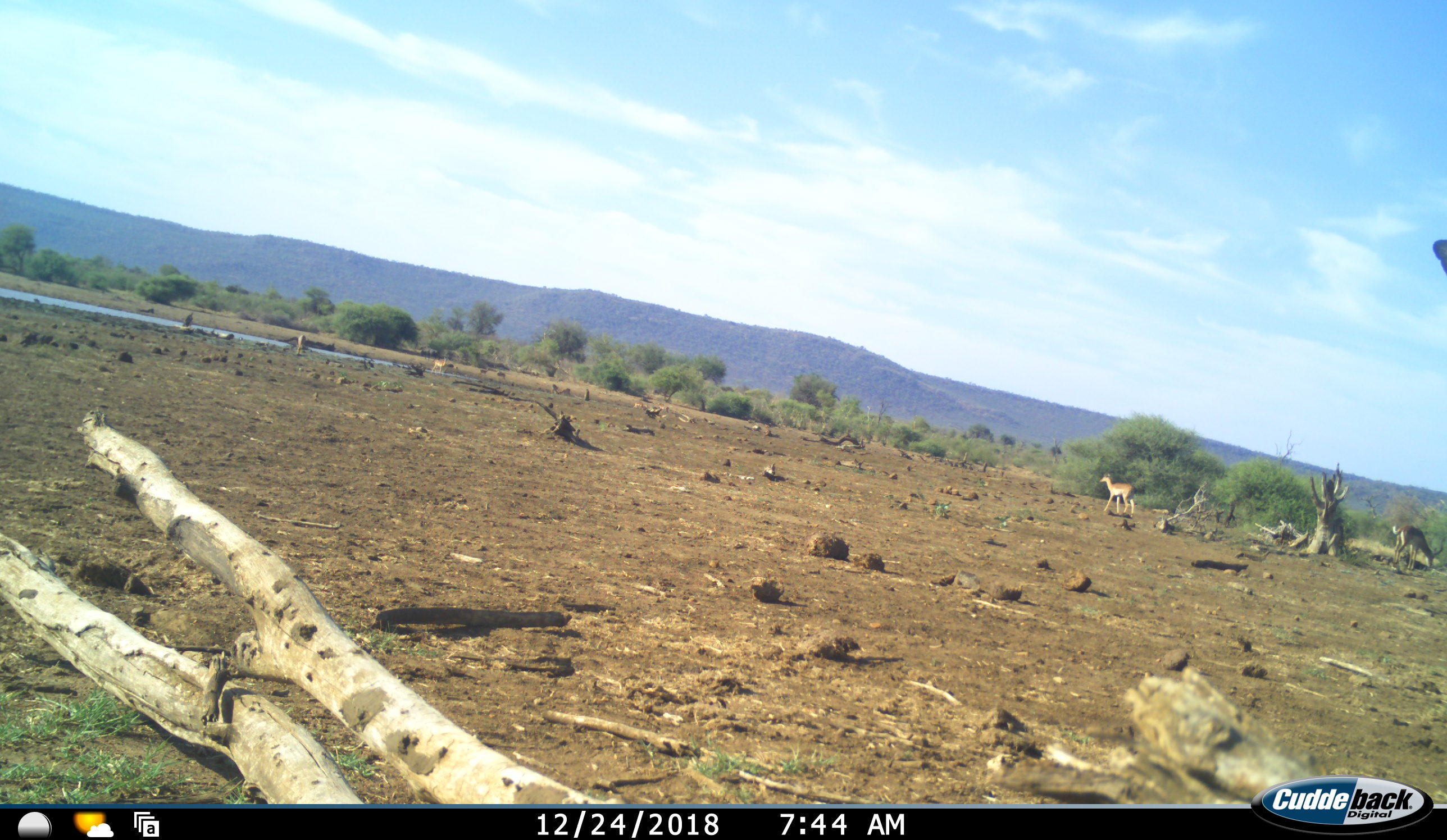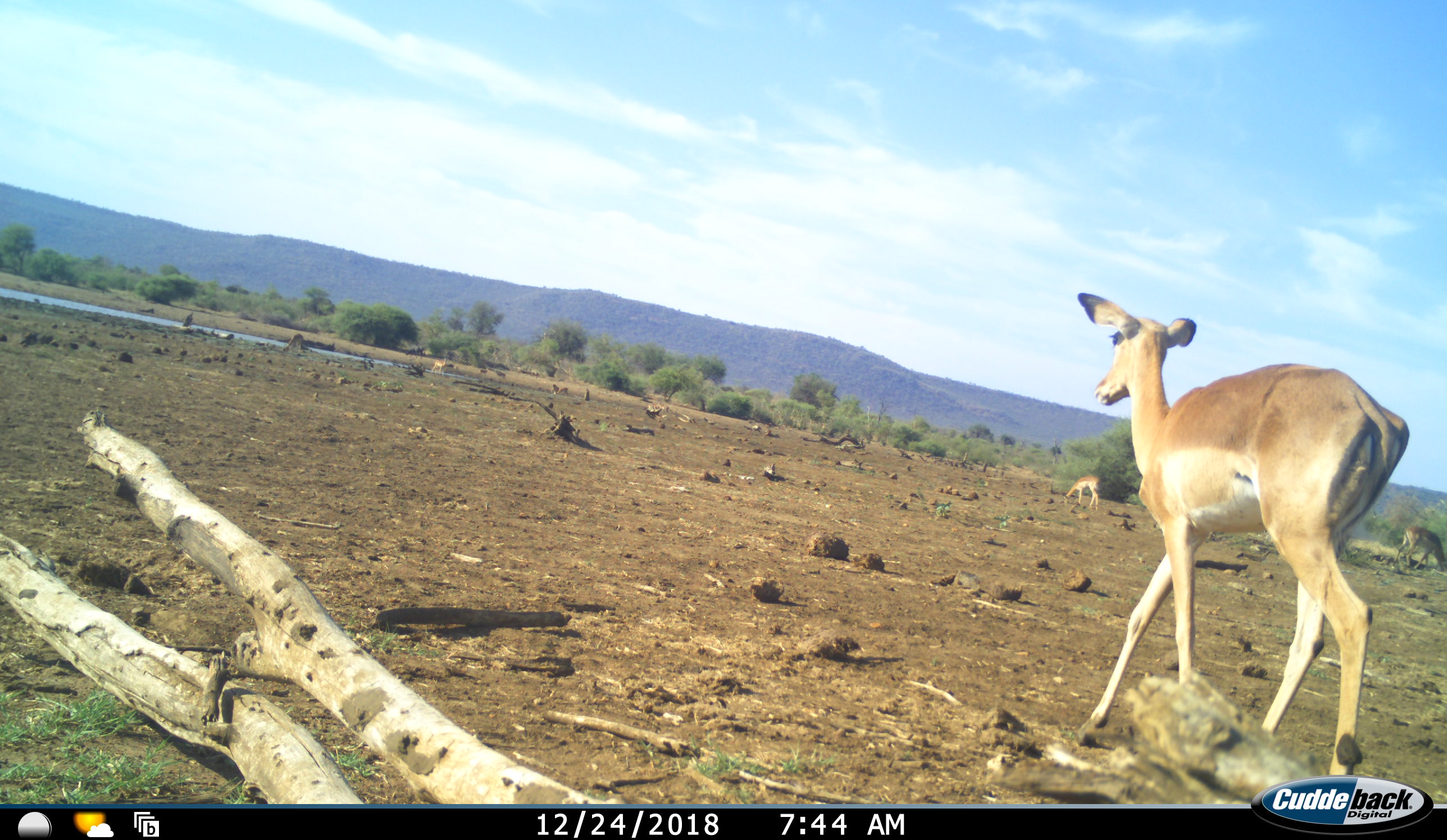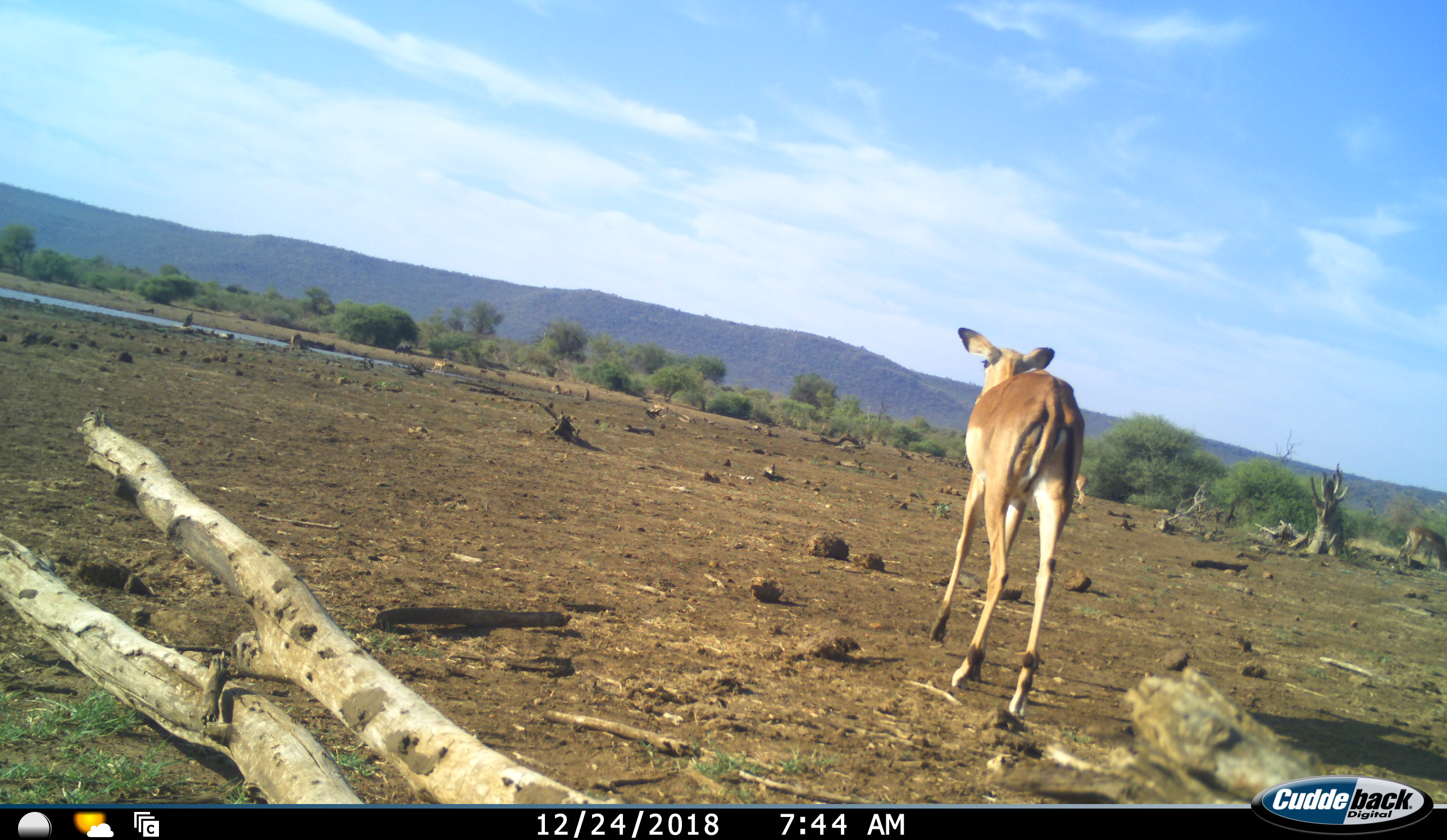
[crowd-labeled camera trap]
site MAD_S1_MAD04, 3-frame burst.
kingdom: Animalia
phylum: Chordata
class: Mammalia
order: Artiodactyla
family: Bovidae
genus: Aepyceros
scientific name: Aepyceros melampus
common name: impala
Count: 3.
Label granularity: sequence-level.